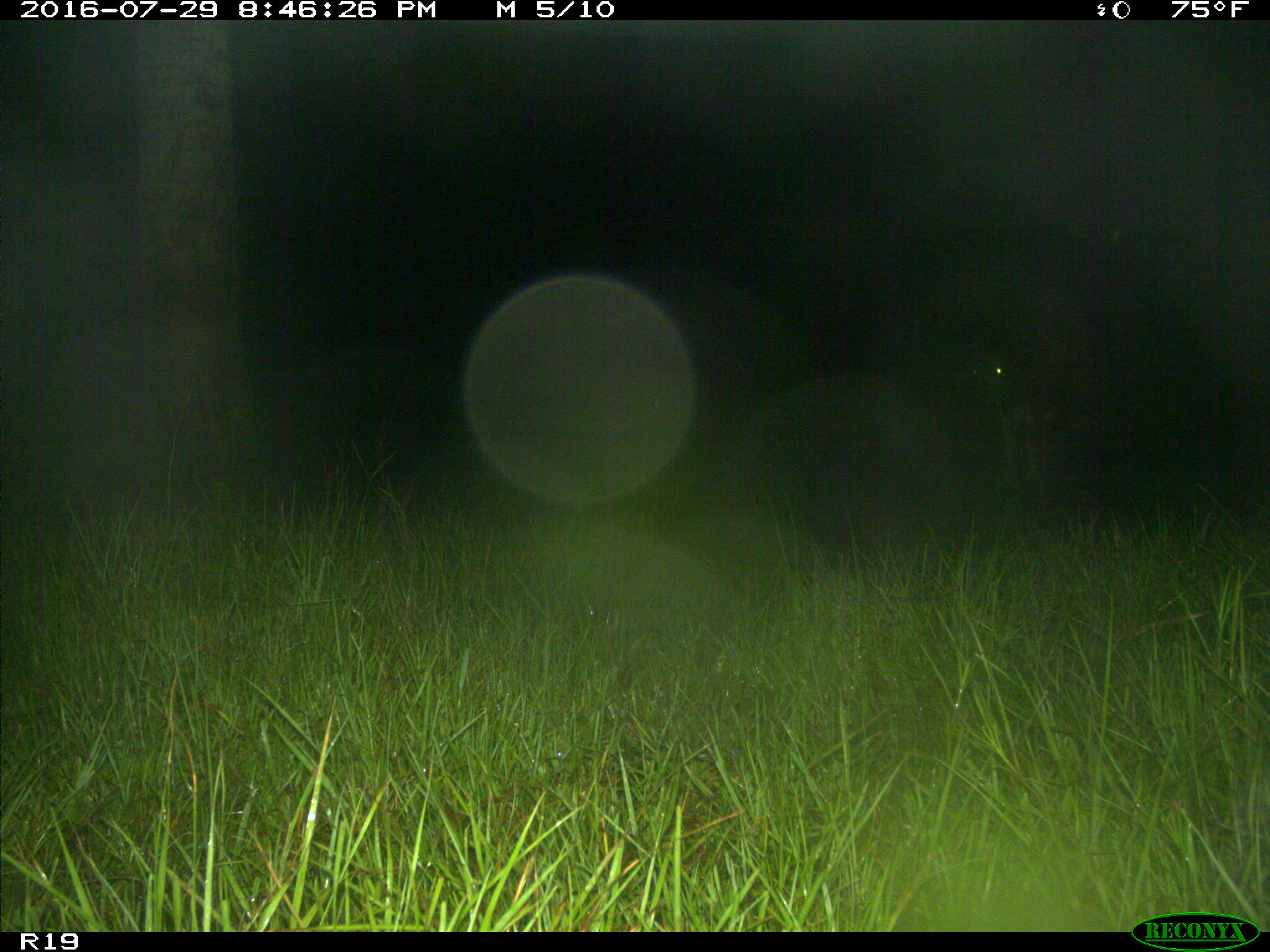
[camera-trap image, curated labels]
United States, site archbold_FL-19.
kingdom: Animalia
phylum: Chordata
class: Mammalia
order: Artiodactyla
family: Bovidae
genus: Bos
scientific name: Bos taurus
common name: domestic cow